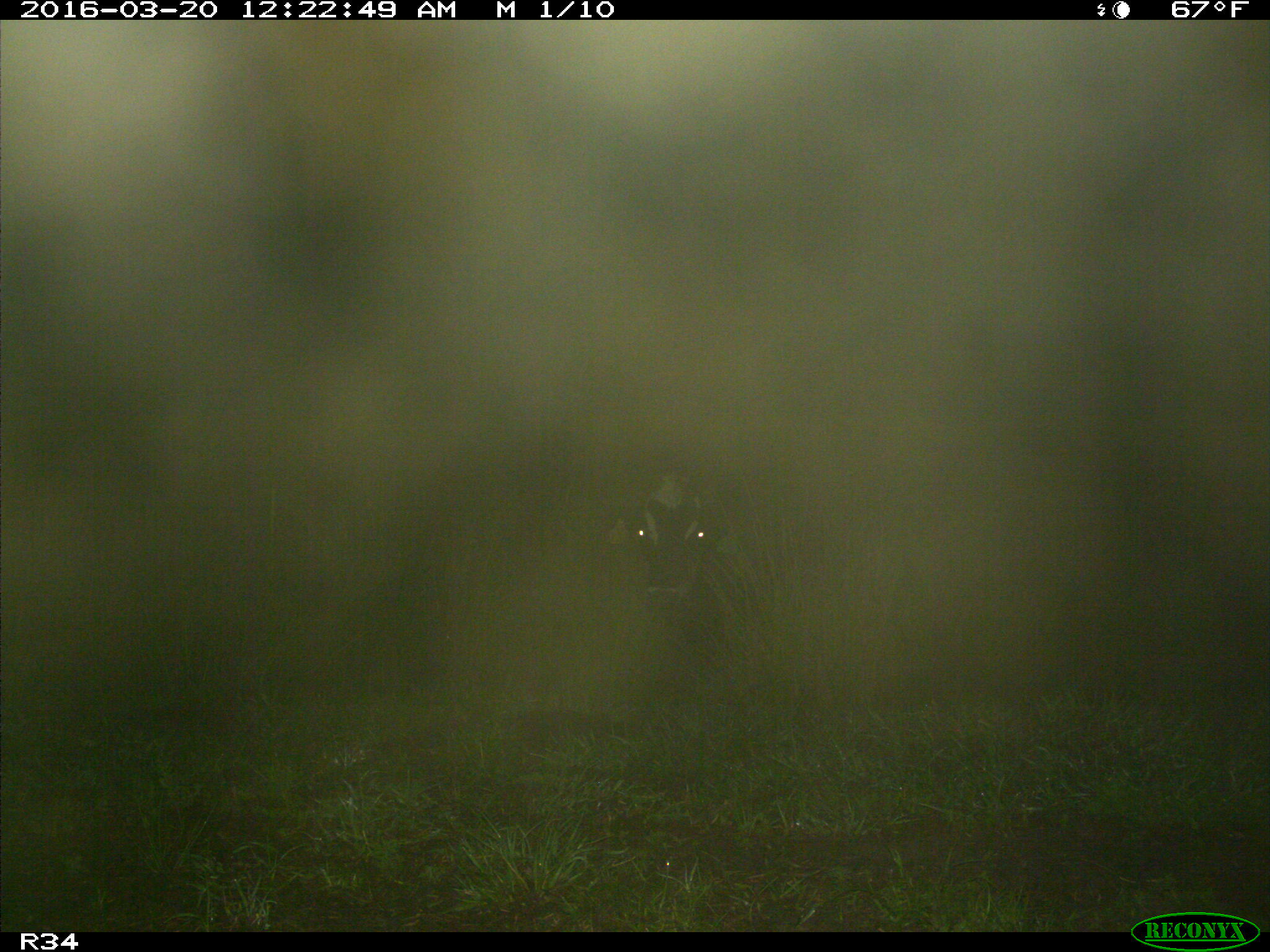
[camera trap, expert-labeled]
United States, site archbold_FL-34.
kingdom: Animalia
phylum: Chordata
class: Mammalia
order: Artiodactyla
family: Bovidae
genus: Bos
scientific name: Bos taurus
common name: domestic cow